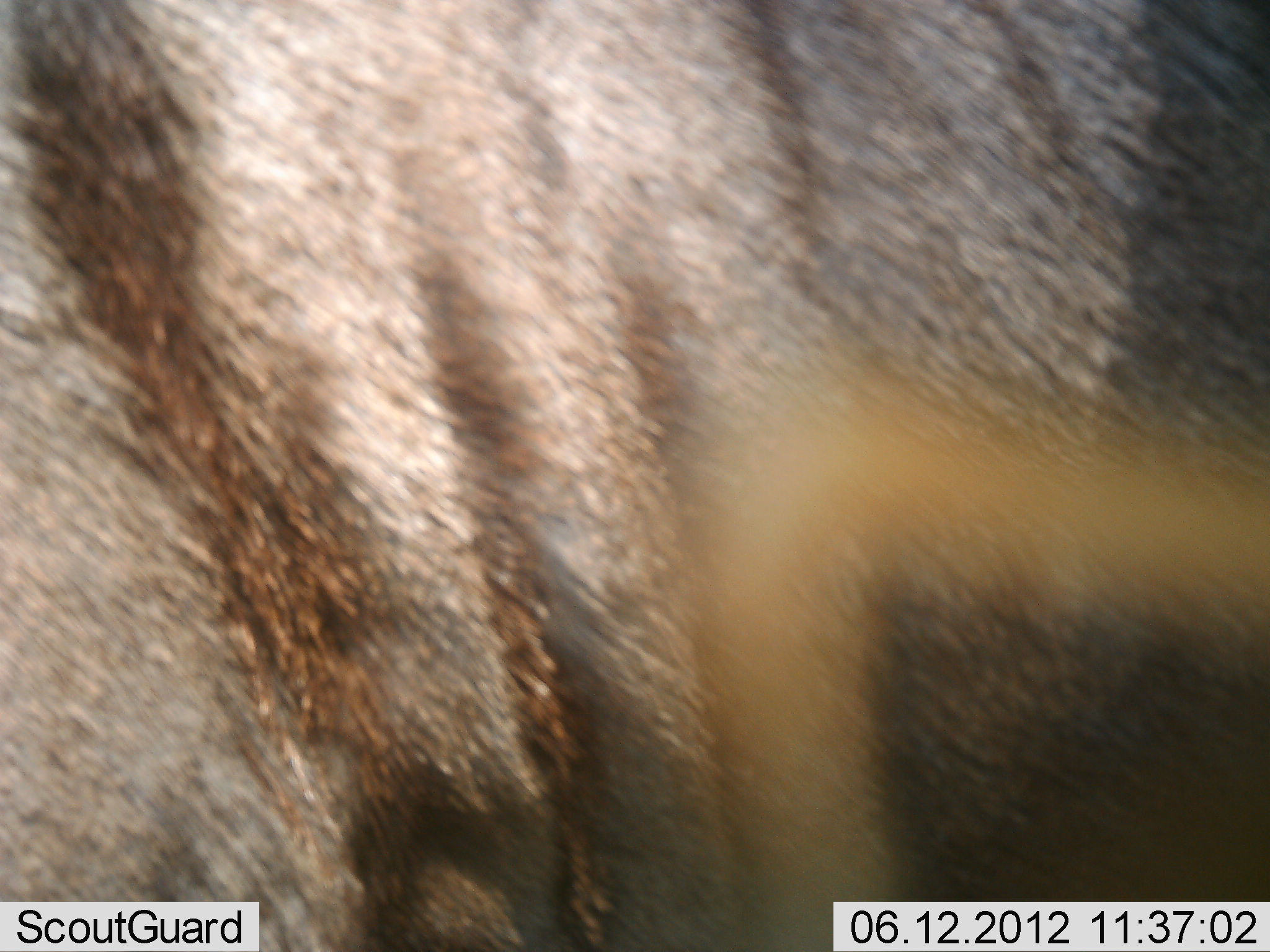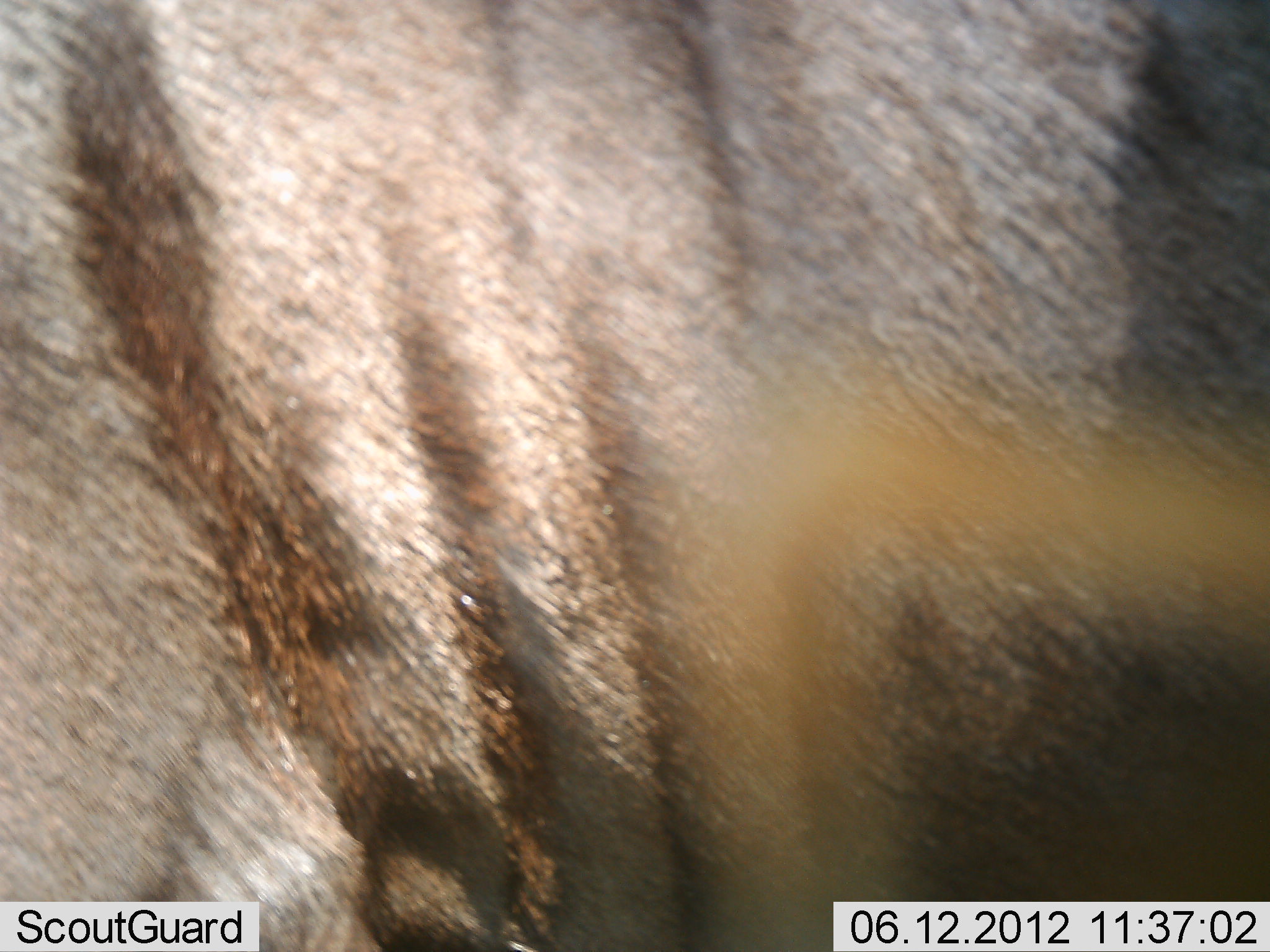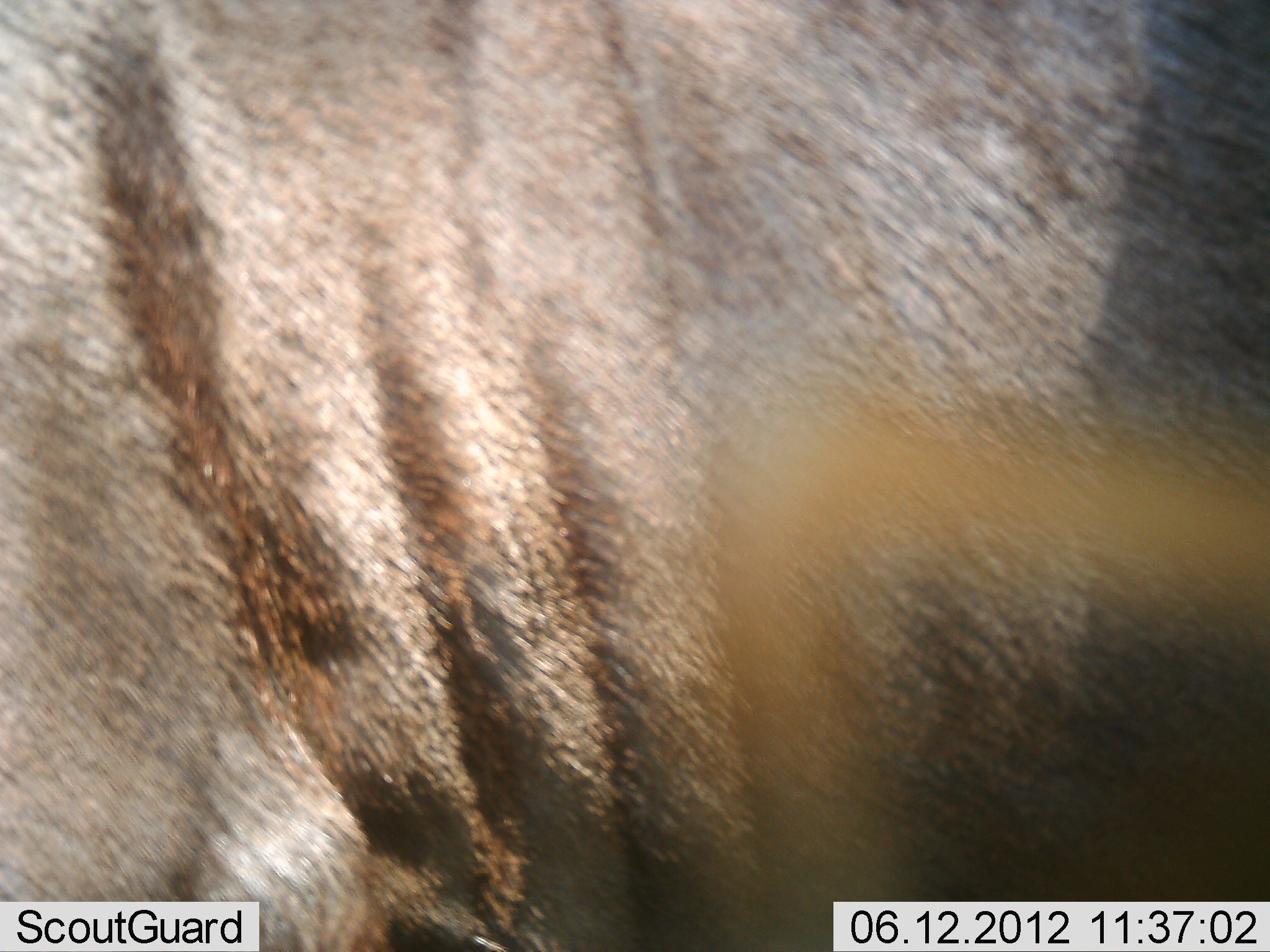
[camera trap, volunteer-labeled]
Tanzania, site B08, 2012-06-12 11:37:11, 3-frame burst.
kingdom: Animalia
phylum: Chordata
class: Mammalia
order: Artiodactyla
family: Bovidae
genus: Connochaetes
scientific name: Connochaetes taurinus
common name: blue wildebeest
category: wildebeest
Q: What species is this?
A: Wildebeest (blue wildebeest) (Connochaetes taurinus).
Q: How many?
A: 1.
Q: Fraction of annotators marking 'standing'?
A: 100%.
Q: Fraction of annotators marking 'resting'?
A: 0%.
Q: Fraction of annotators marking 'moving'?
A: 0%.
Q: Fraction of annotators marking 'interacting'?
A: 0%.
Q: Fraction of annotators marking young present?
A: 0%.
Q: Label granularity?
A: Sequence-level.